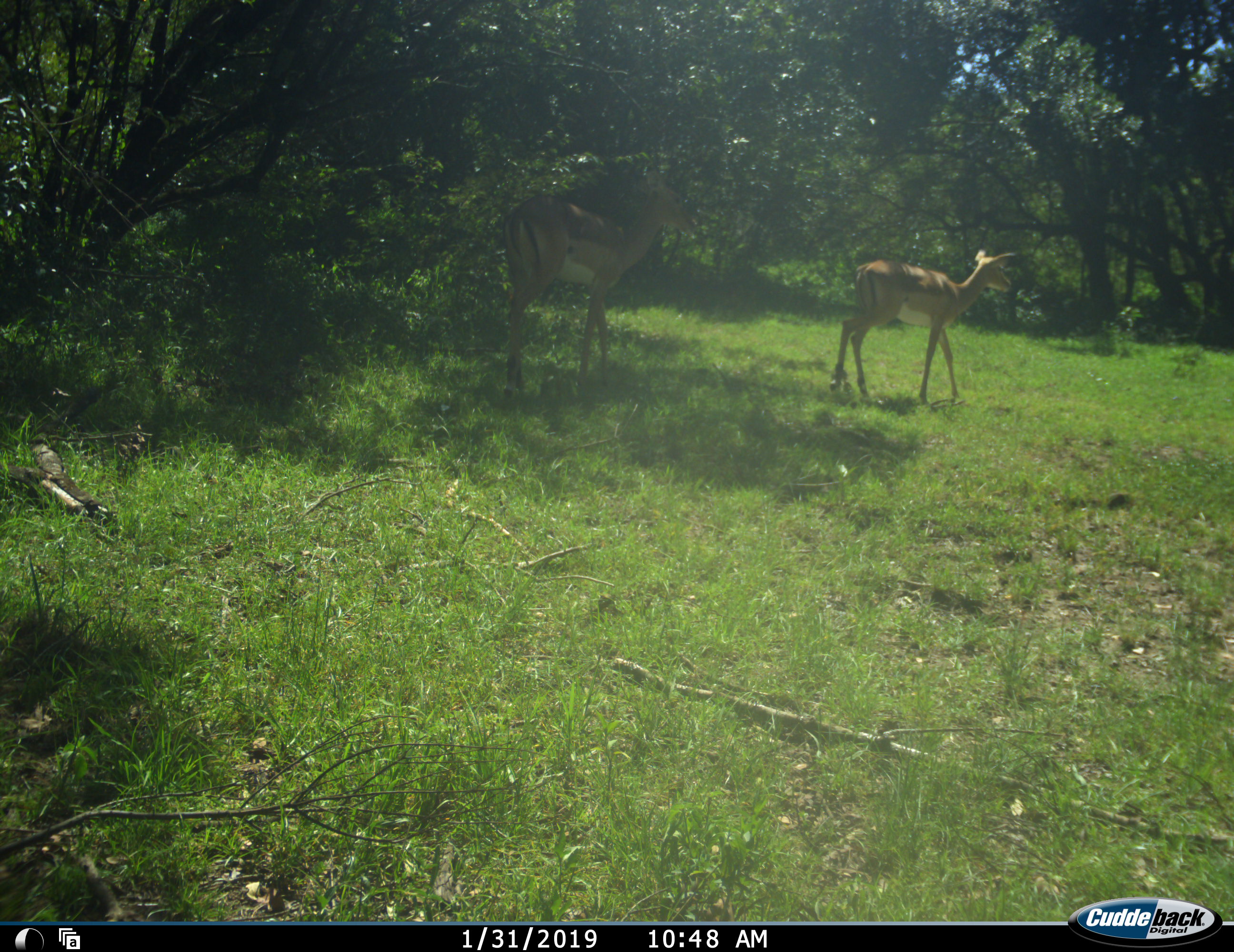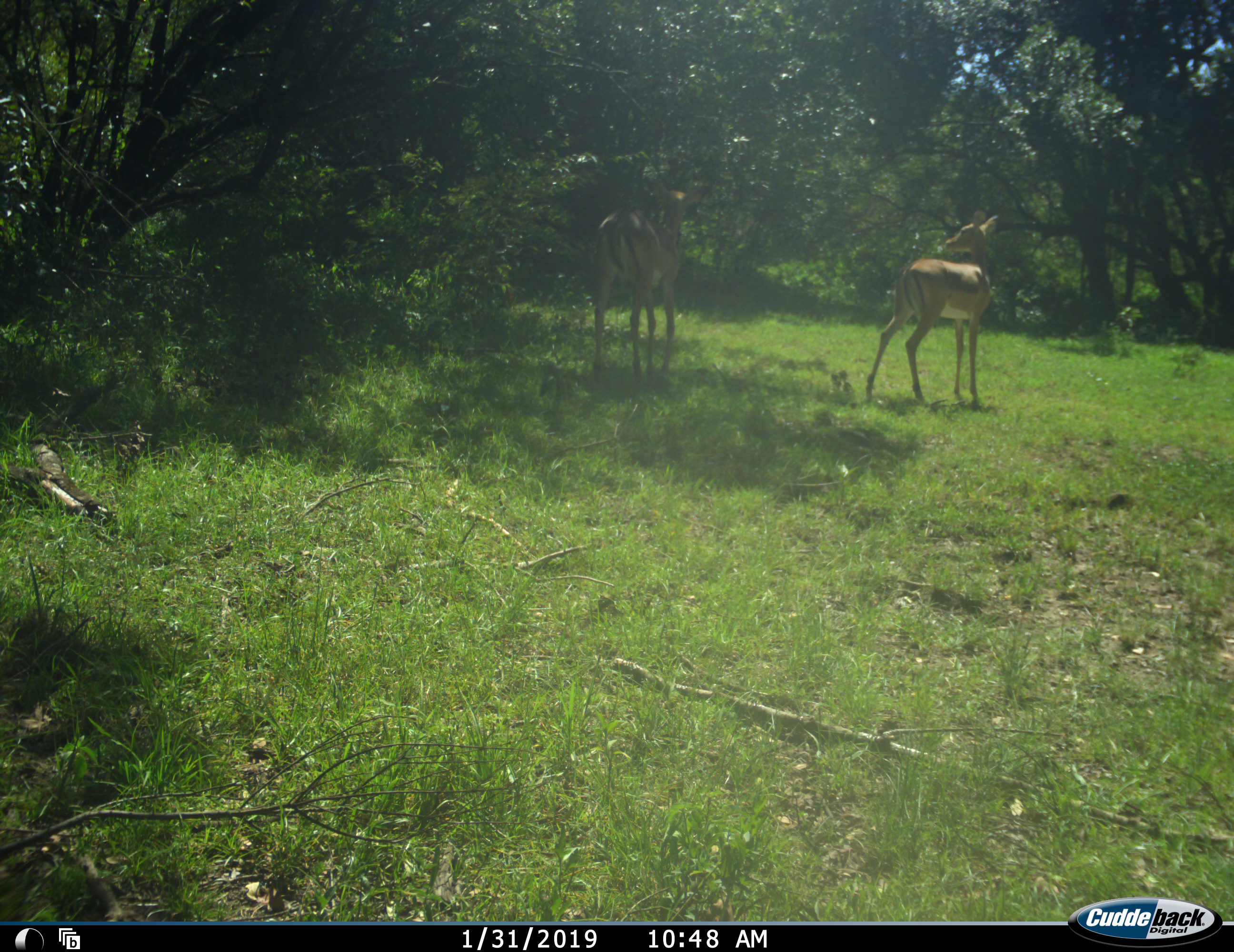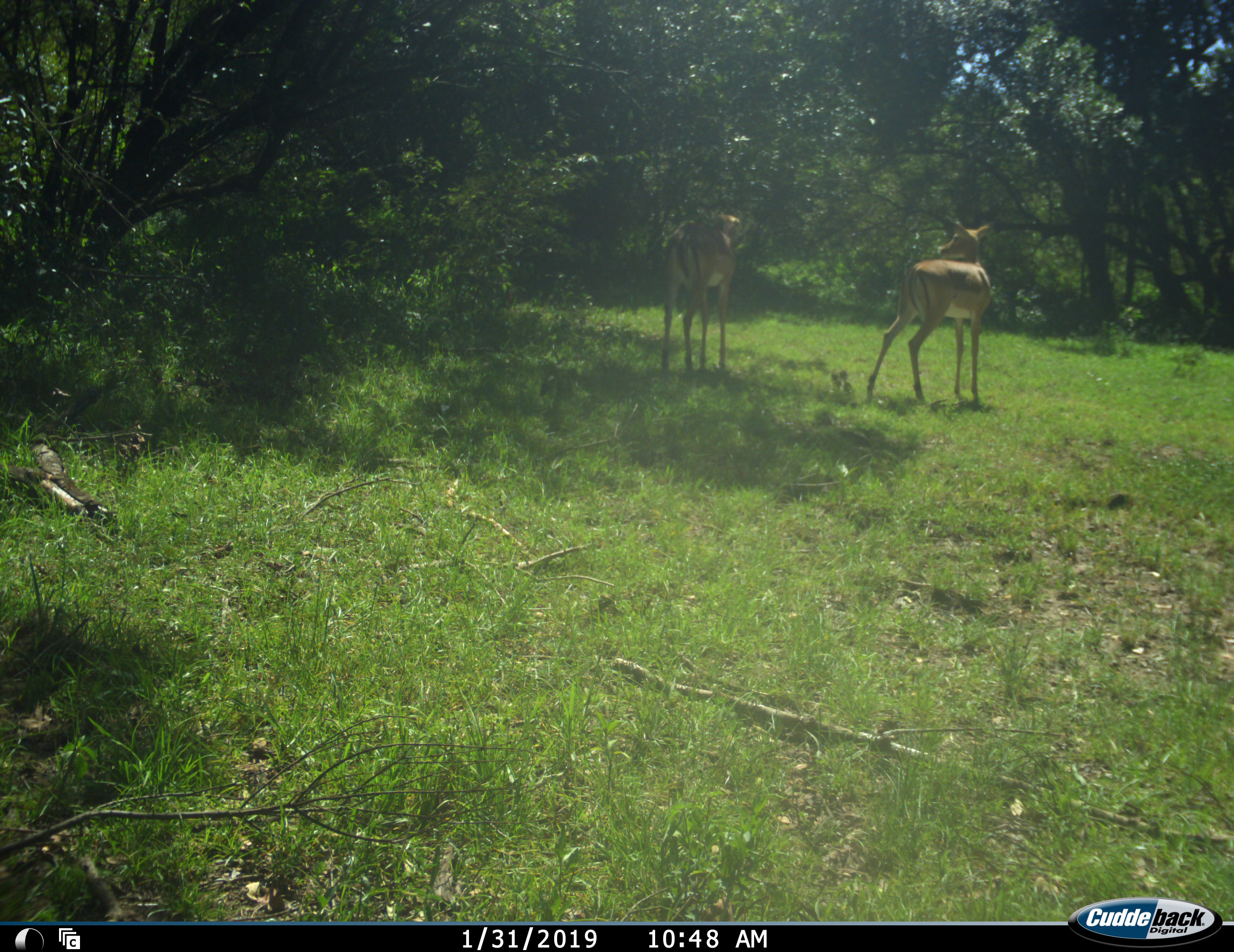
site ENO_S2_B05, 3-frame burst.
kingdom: Animalia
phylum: Chordata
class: Mammalia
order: Artiodactyla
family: Bovidae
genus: Aepyceros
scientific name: Aepyceros melampus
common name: impala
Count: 2.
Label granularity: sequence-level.